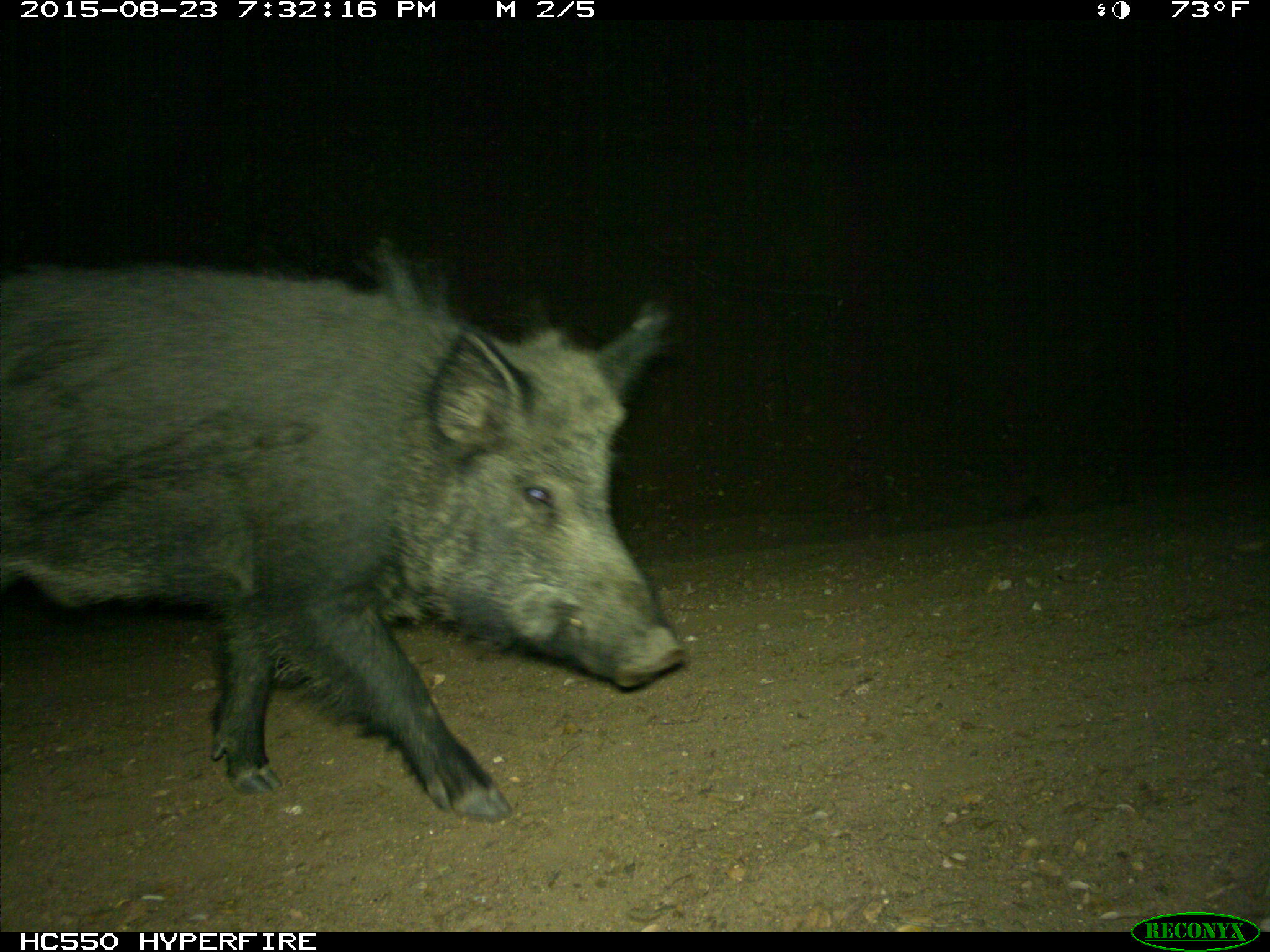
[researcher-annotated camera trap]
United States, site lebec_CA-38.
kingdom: Animalia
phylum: Chordata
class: Mammalia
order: Artiodactyla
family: Suidae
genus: Sus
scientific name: Sus scrofa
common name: wild boar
Sus scrofa (wild boar).